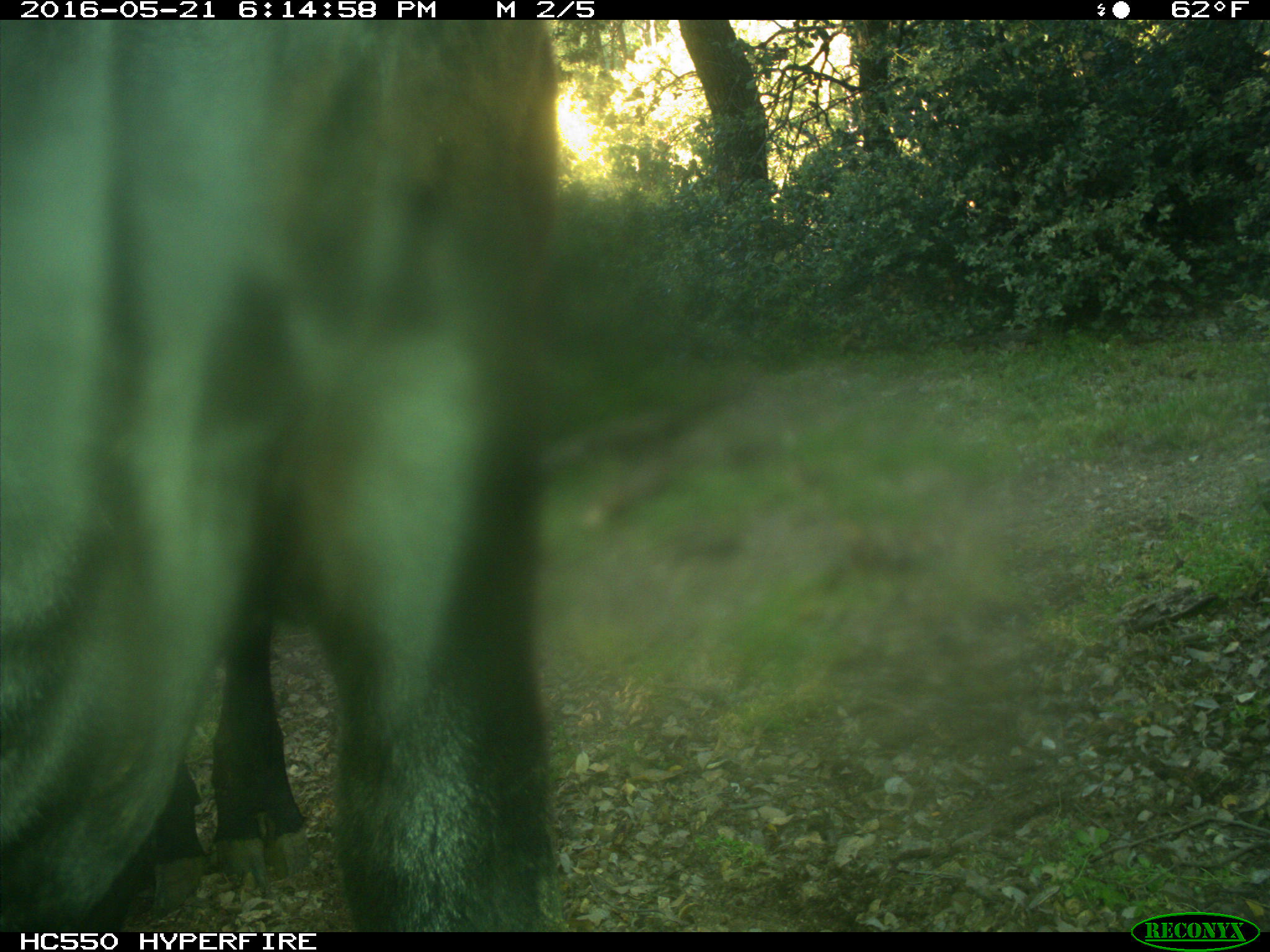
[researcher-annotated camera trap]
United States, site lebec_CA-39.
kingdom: Animalia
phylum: Chordata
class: Mammalia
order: Artiodactyla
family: Bovidae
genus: Bos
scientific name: Bos taurus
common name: domestic cow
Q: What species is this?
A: Bos taurus (domestic cow).